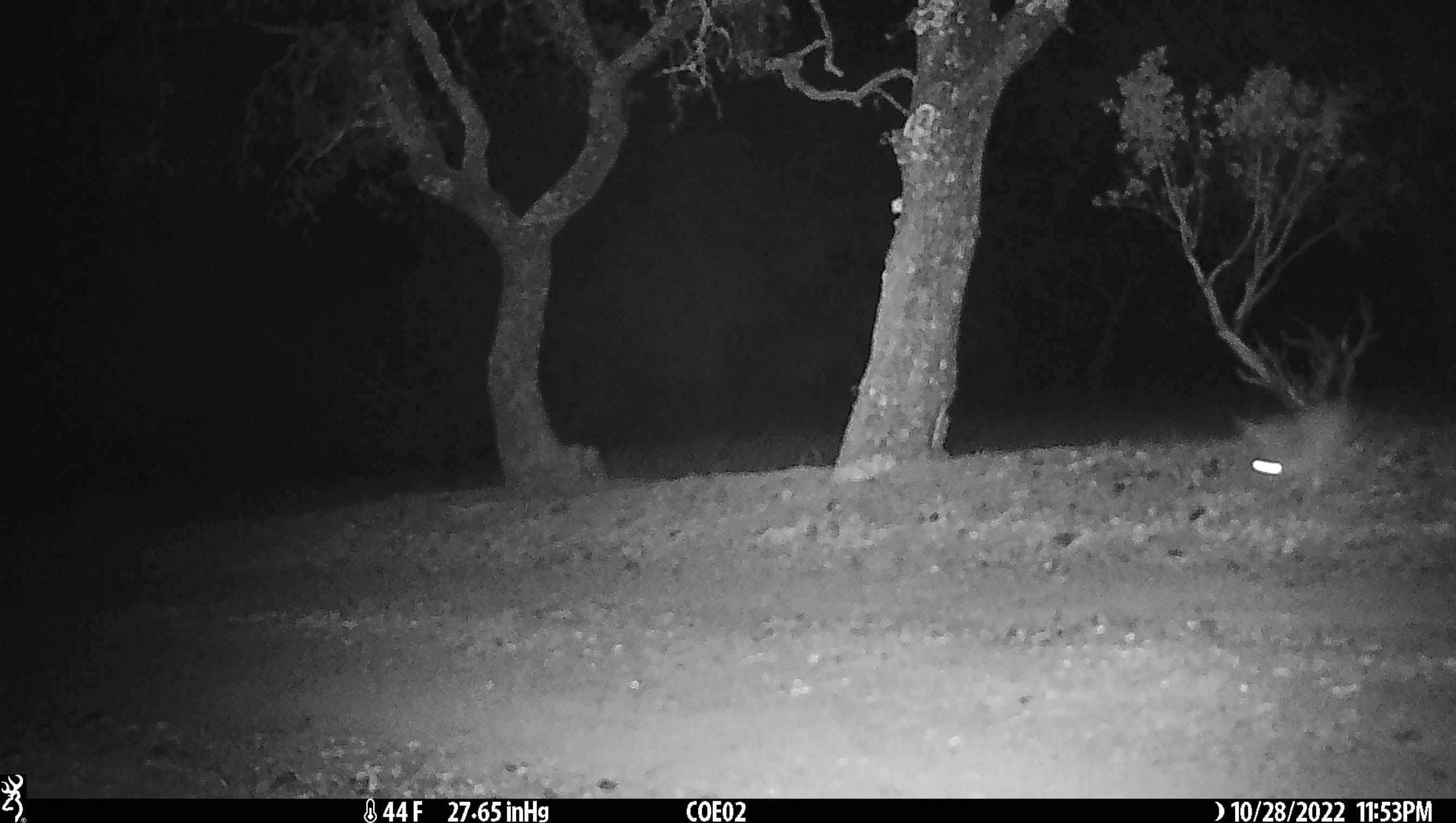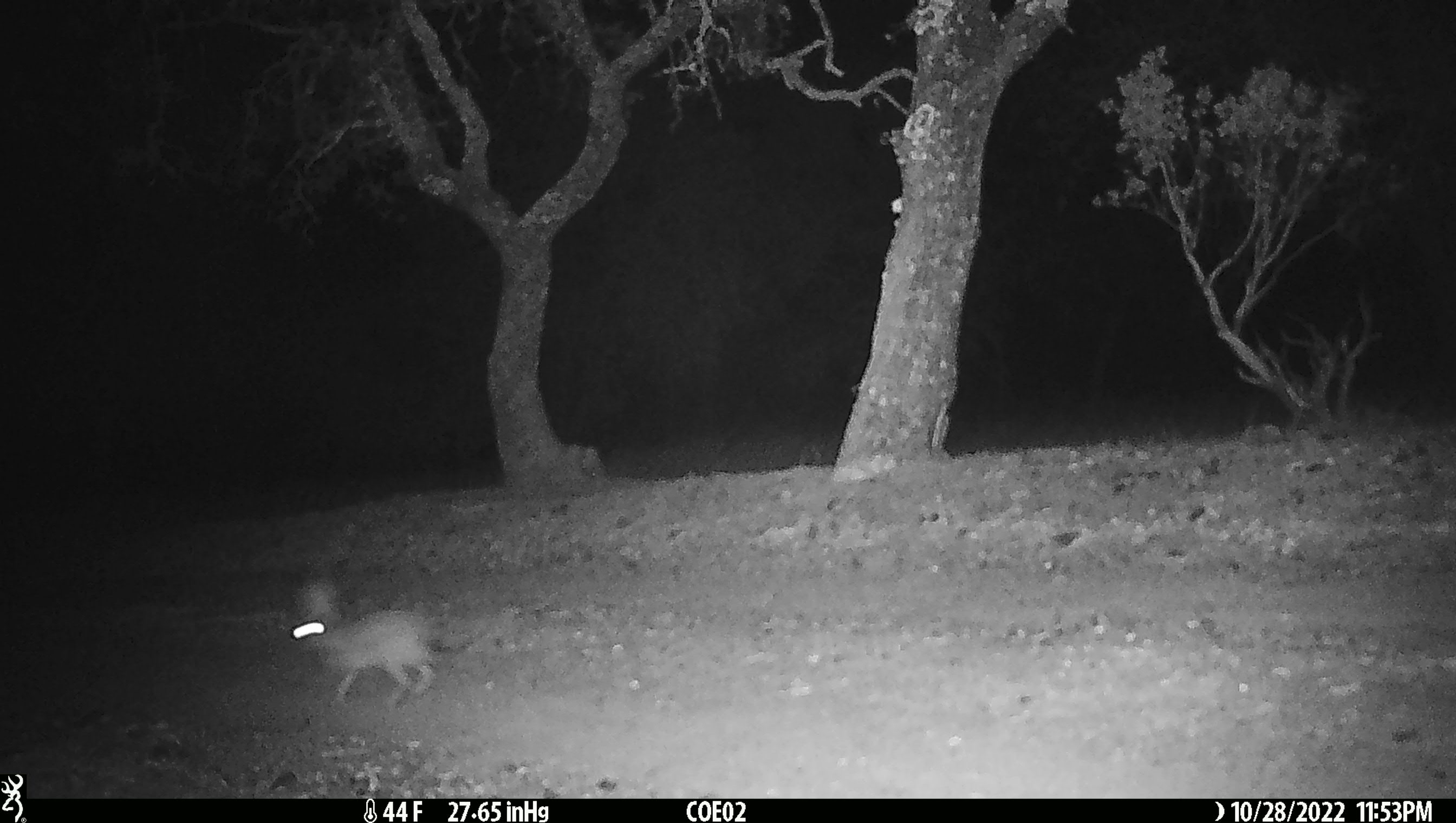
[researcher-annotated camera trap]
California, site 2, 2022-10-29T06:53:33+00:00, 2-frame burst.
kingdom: Animalia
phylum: Chordata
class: Mammalia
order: Lagomorpha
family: Leporidae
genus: Lepus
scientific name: Lepus californicus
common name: black-tailed jackrabbit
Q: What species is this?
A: Black-tailed jackrabbit (Lepus californicus).